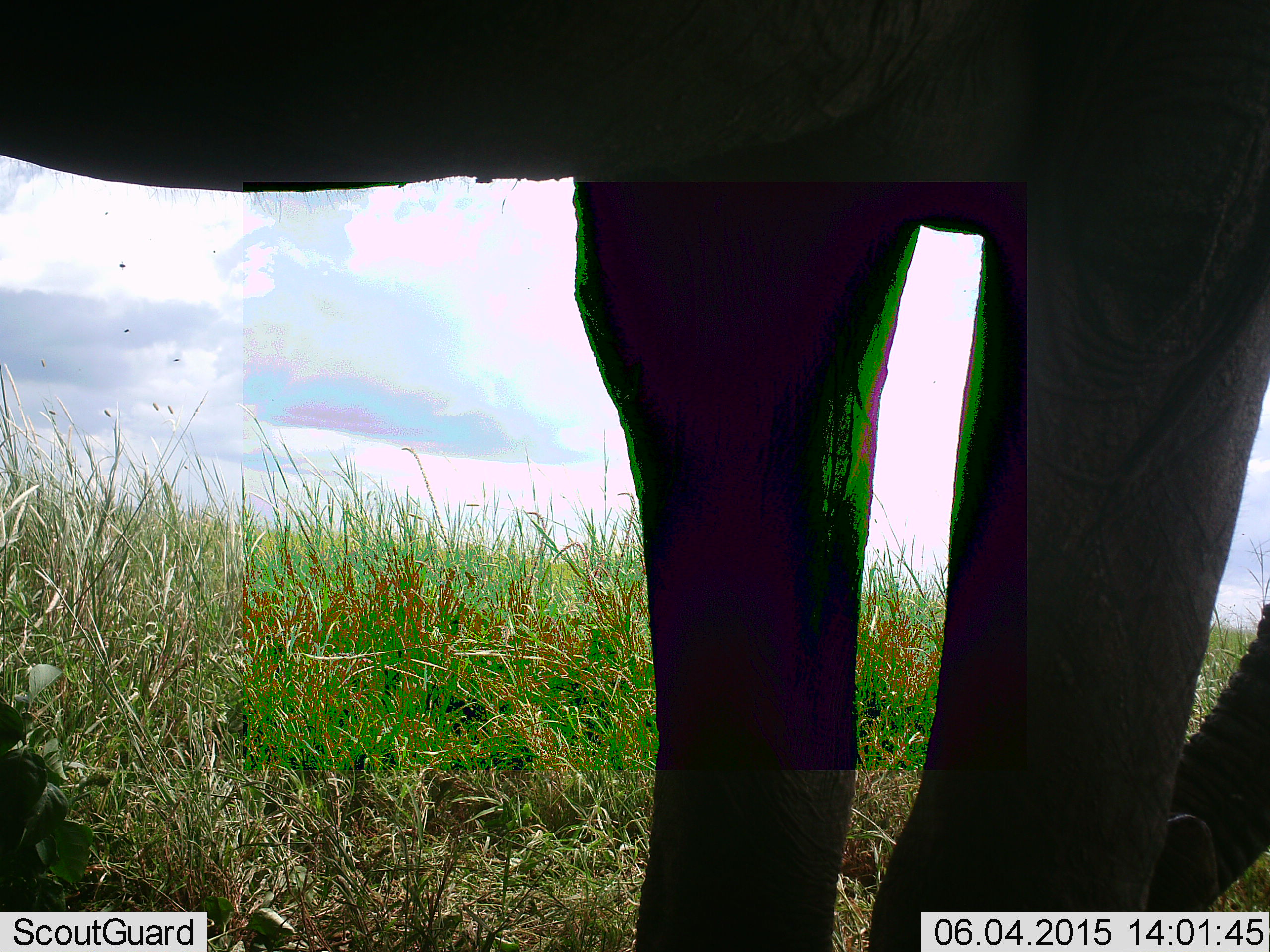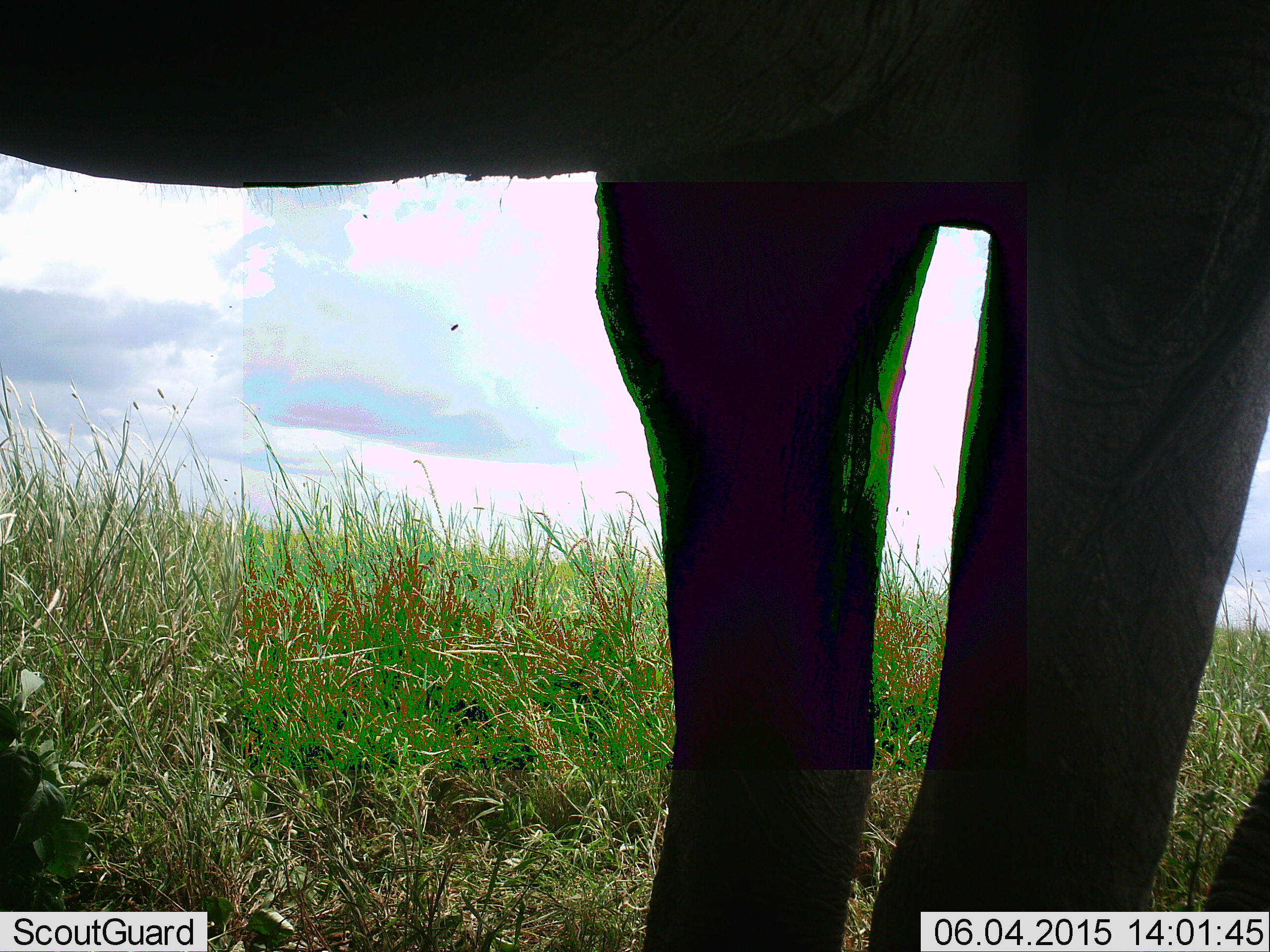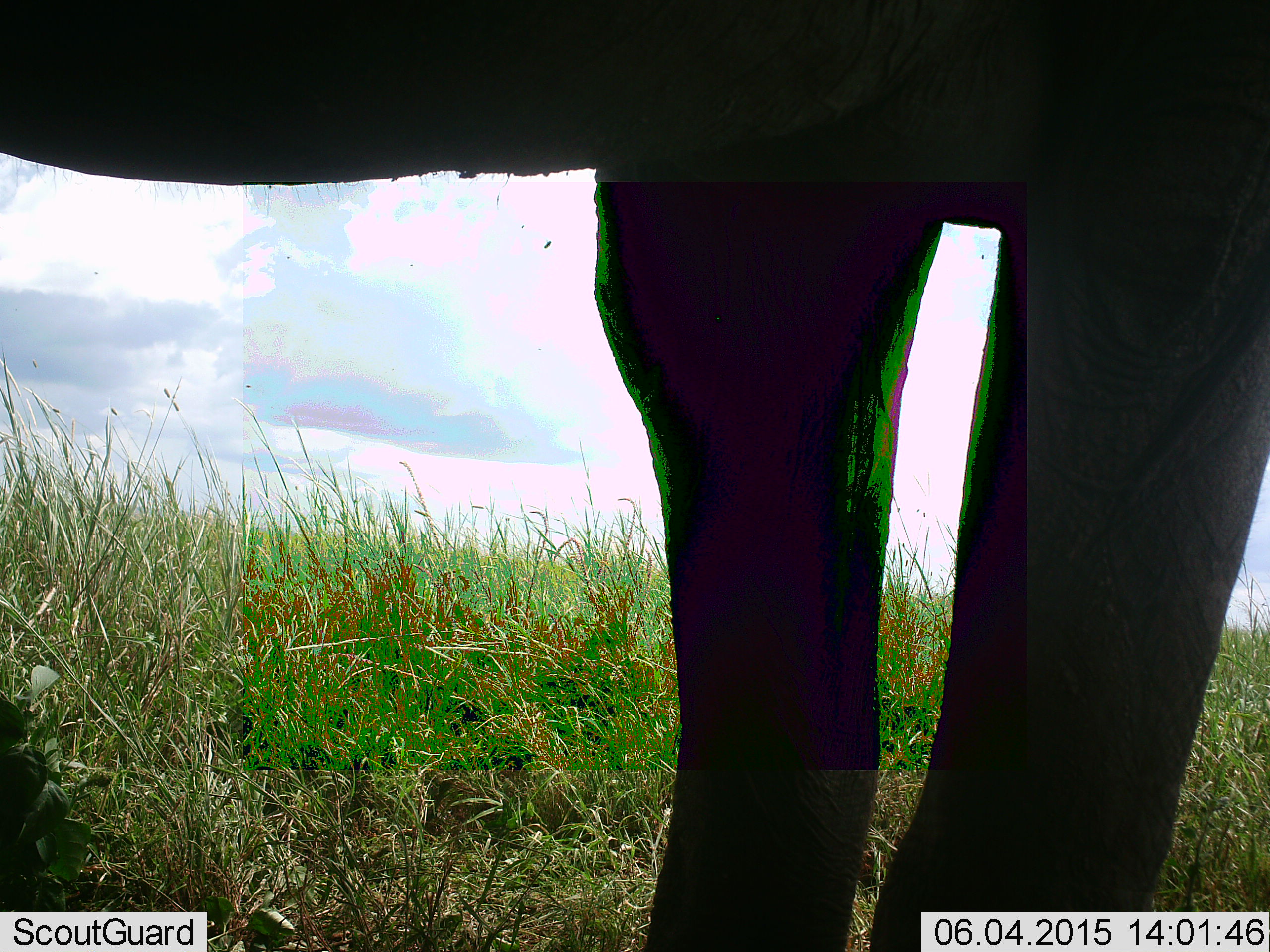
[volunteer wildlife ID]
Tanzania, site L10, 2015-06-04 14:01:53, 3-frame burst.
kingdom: Animalia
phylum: Chordata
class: Mammalia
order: Proboscidea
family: Elephantidae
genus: Loxodonta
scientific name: Loxodonta africana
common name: african bush elephant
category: elephant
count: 1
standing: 100%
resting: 0%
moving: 0%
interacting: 0%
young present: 0%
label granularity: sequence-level